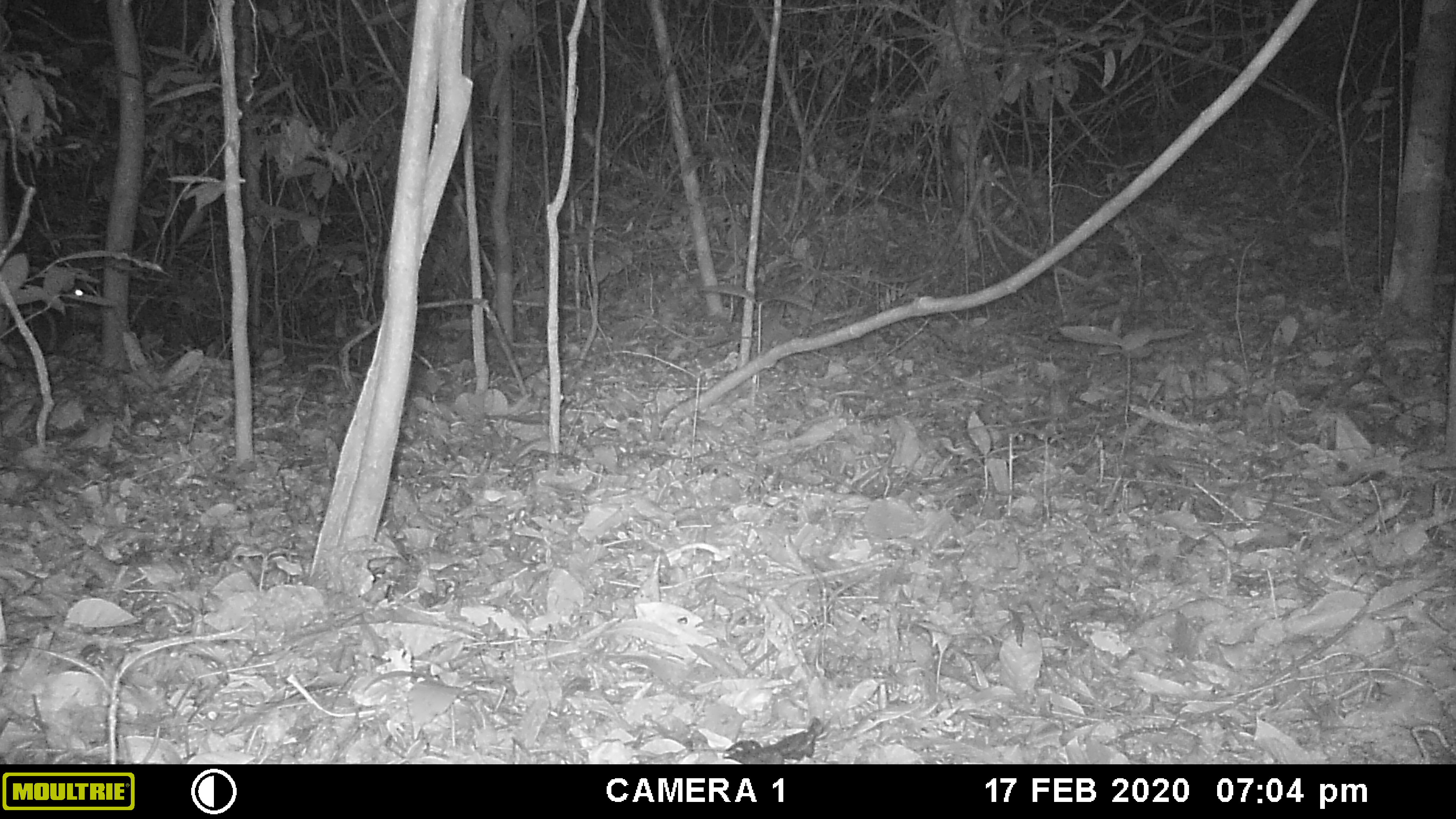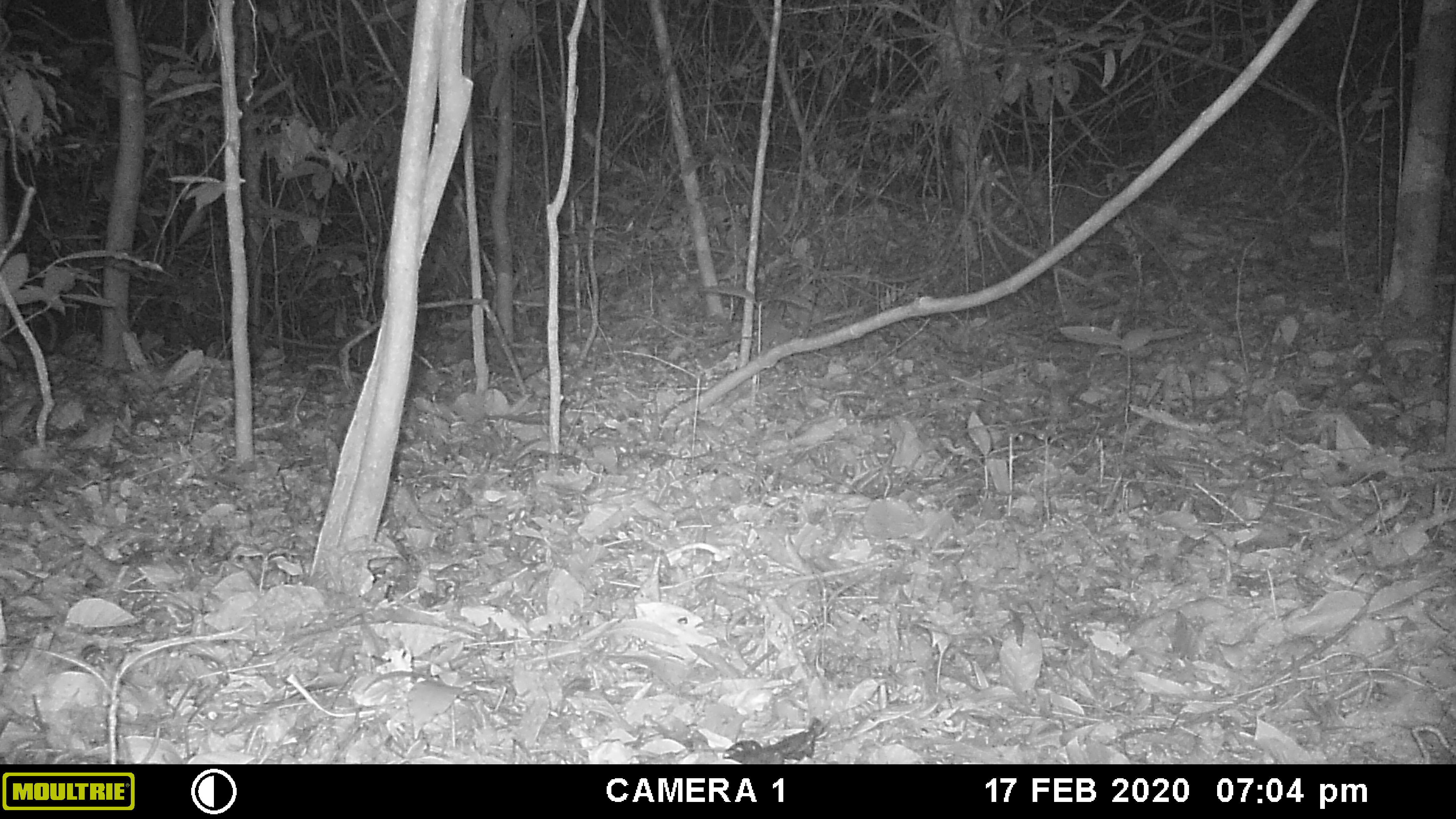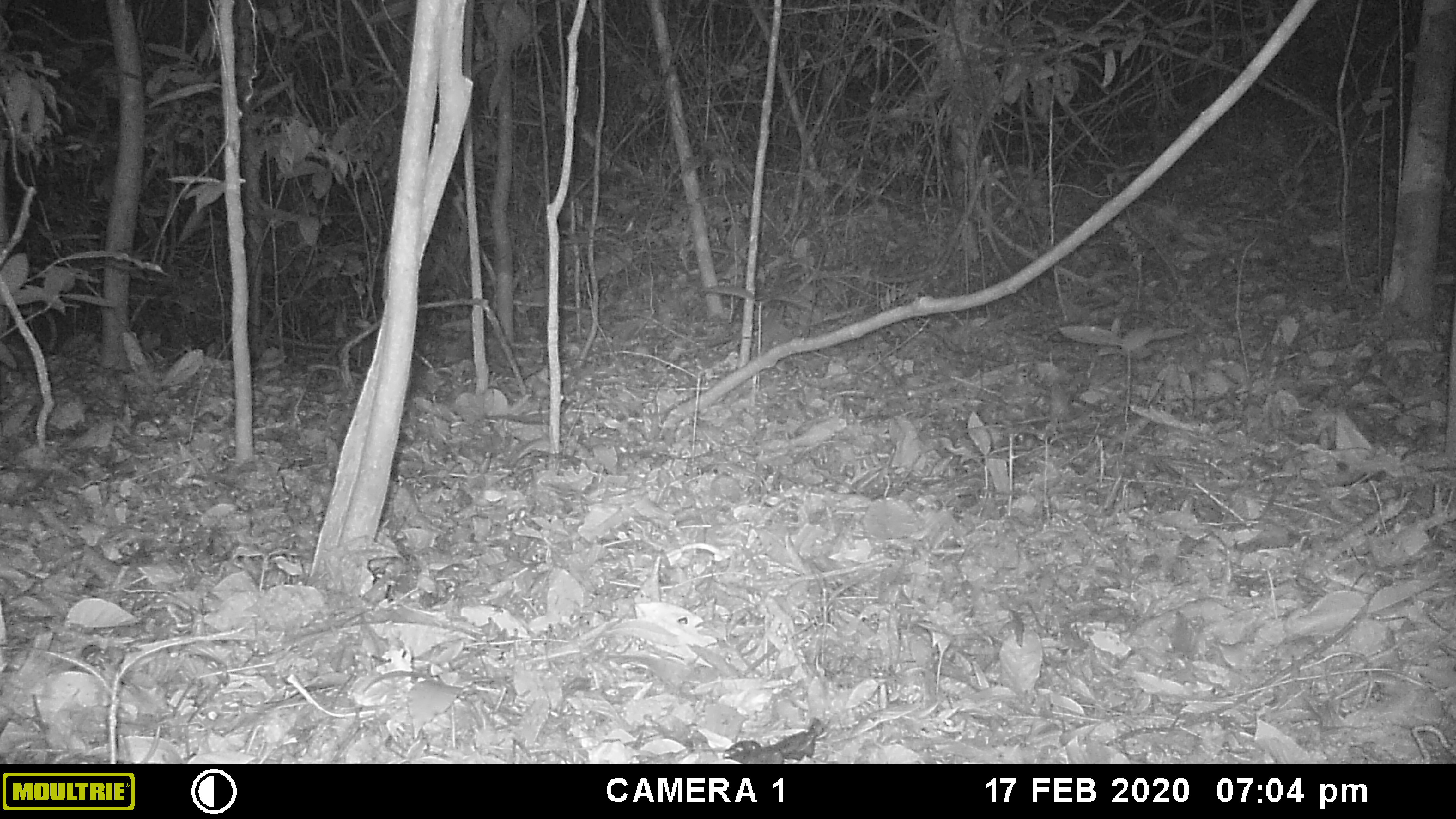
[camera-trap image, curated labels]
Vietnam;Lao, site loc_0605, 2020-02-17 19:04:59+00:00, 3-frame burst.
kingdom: Animalia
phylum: Chordata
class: Mammalia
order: Artiodactyla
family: Cervidae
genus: Muntiacus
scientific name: Muntiacus rooseveltorum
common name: roosevelt's muntjac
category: roosevelts muntjac group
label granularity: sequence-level